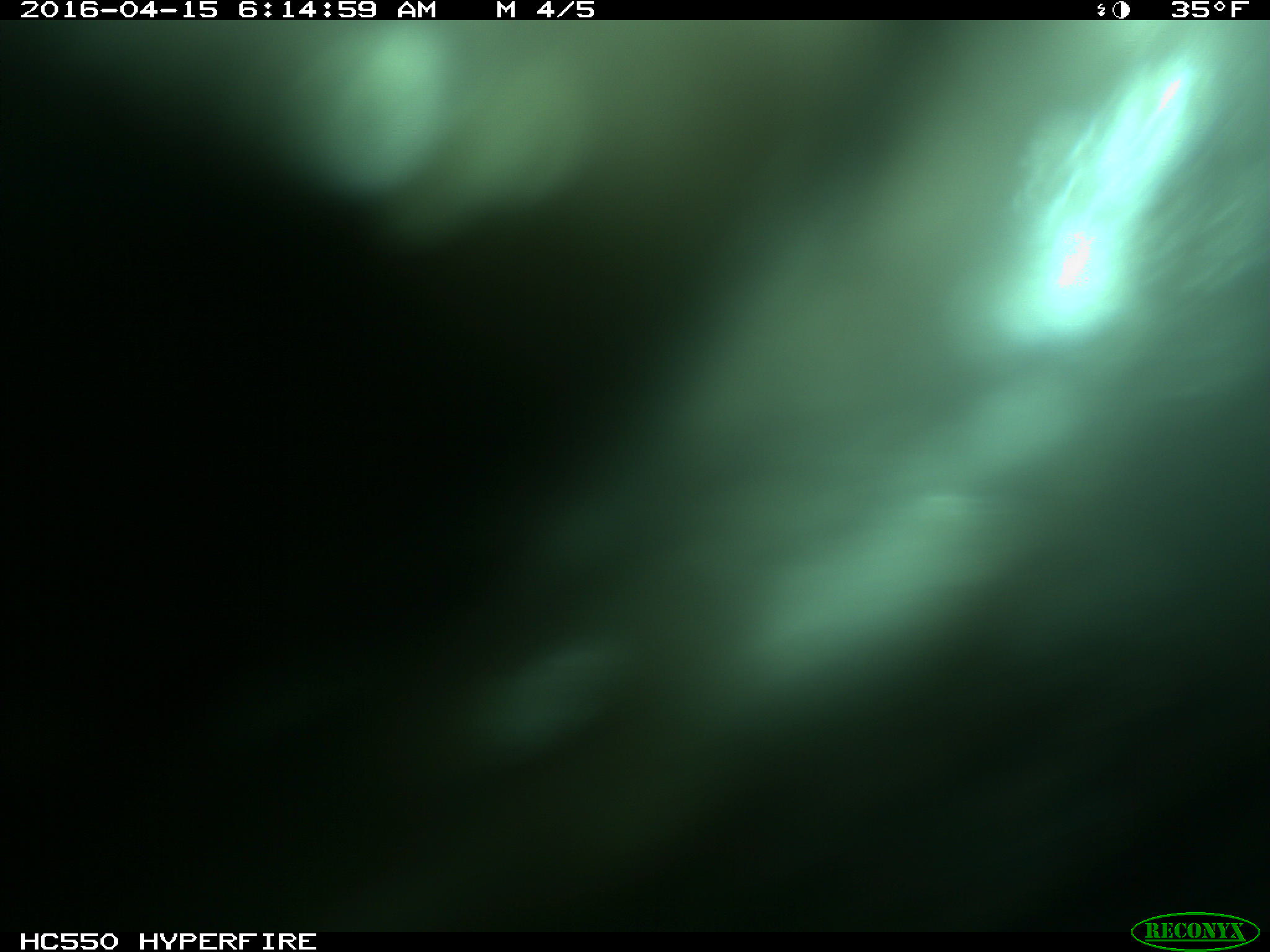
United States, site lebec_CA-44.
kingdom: Animalia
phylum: Chordata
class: Mammalia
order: Artiodactyla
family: Bovidae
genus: Bos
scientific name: Bos taurus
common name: domestic cow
Bos taurus (domestic cow).